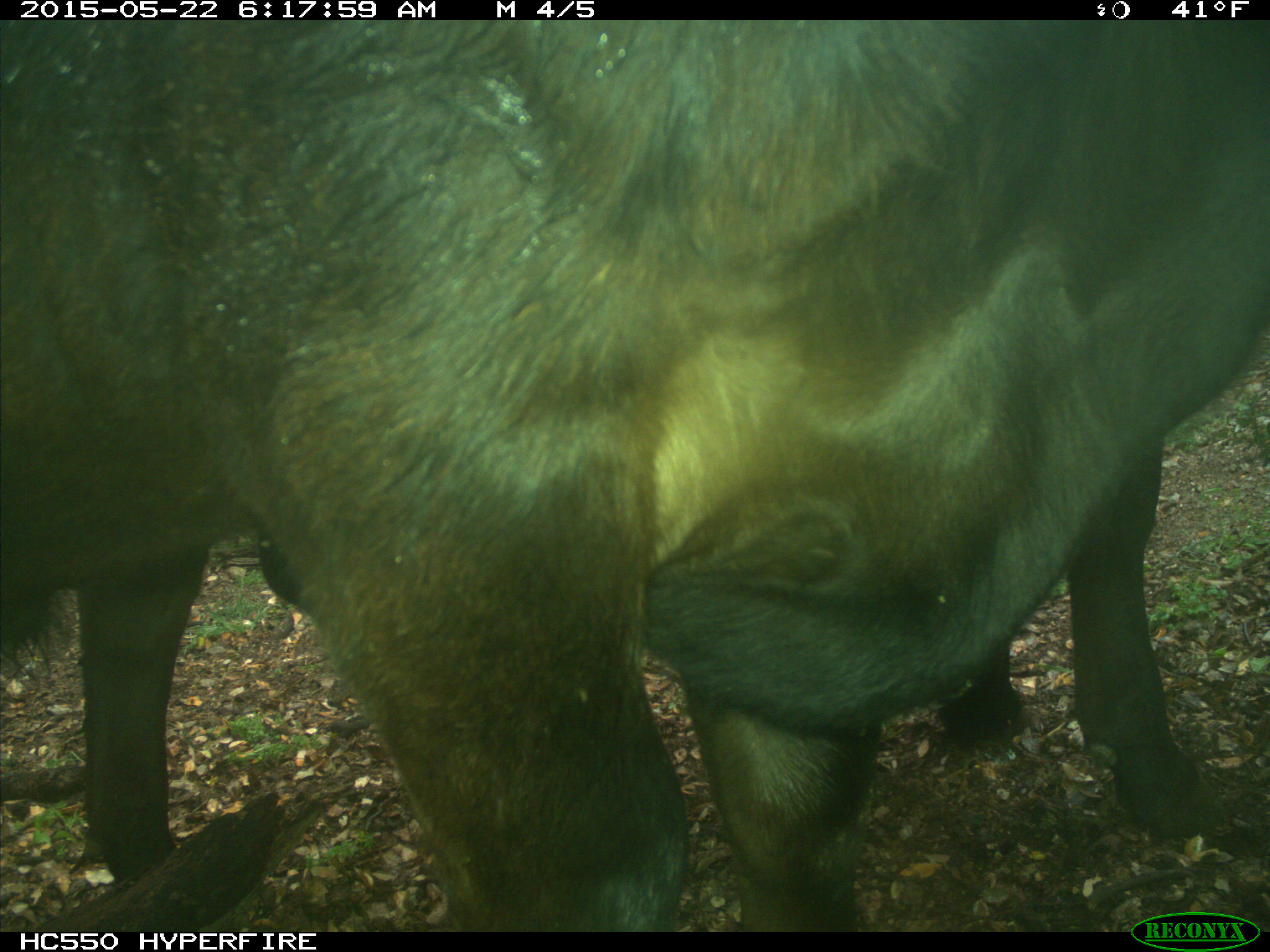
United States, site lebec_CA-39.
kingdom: Animalia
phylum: Chordata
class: Mammalia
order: Artiodactyla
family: Bovidae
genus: Bos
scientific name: Bos taurus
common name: domestic cow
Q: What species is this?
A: Bos taurus (domestic cow).